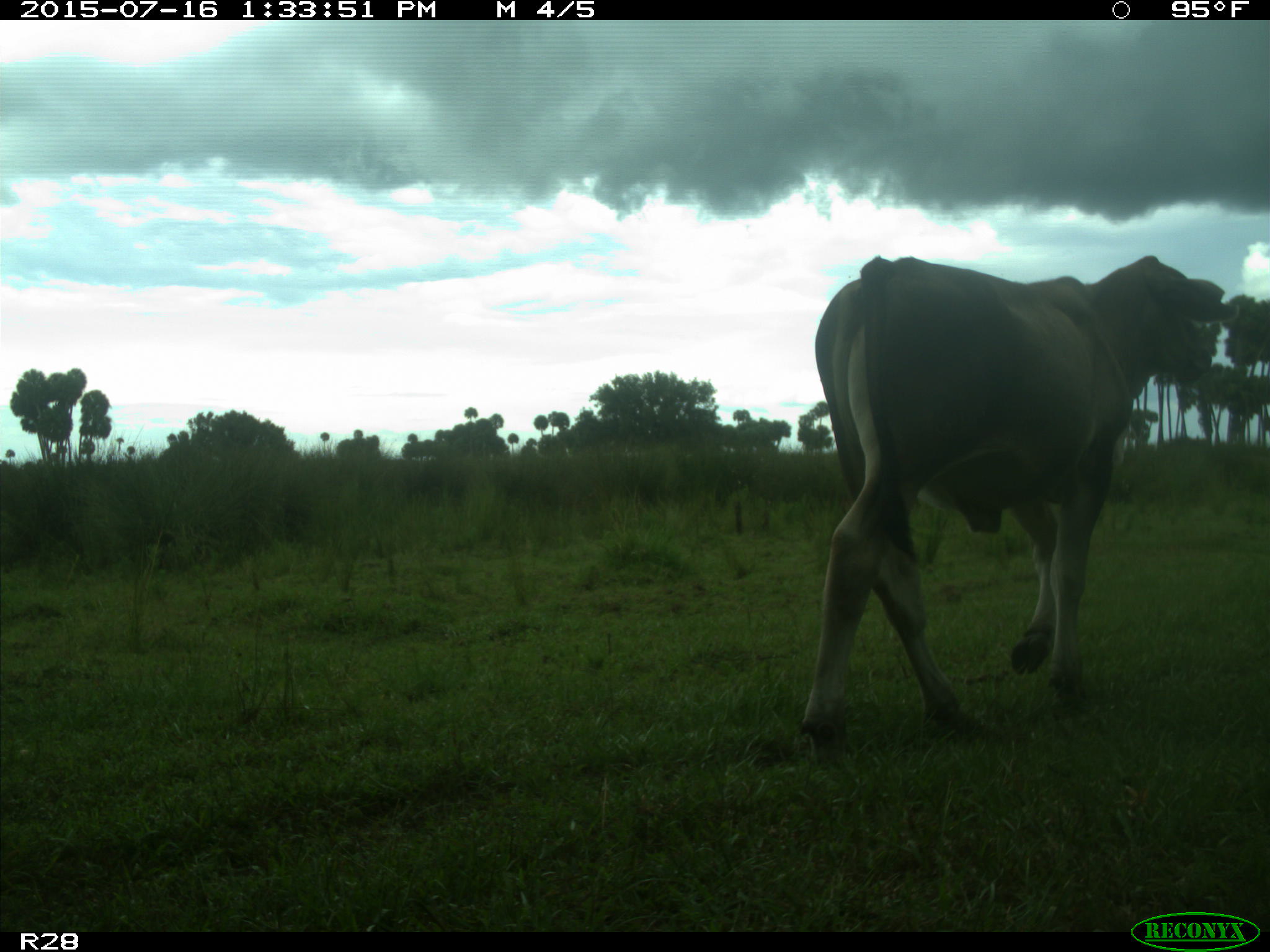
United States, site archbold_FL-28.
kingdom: Animalia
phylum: Chordata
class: Mammalia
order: Artiodactyla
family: Bovidae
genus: Bos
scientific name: Bos taurus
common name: domestic cow